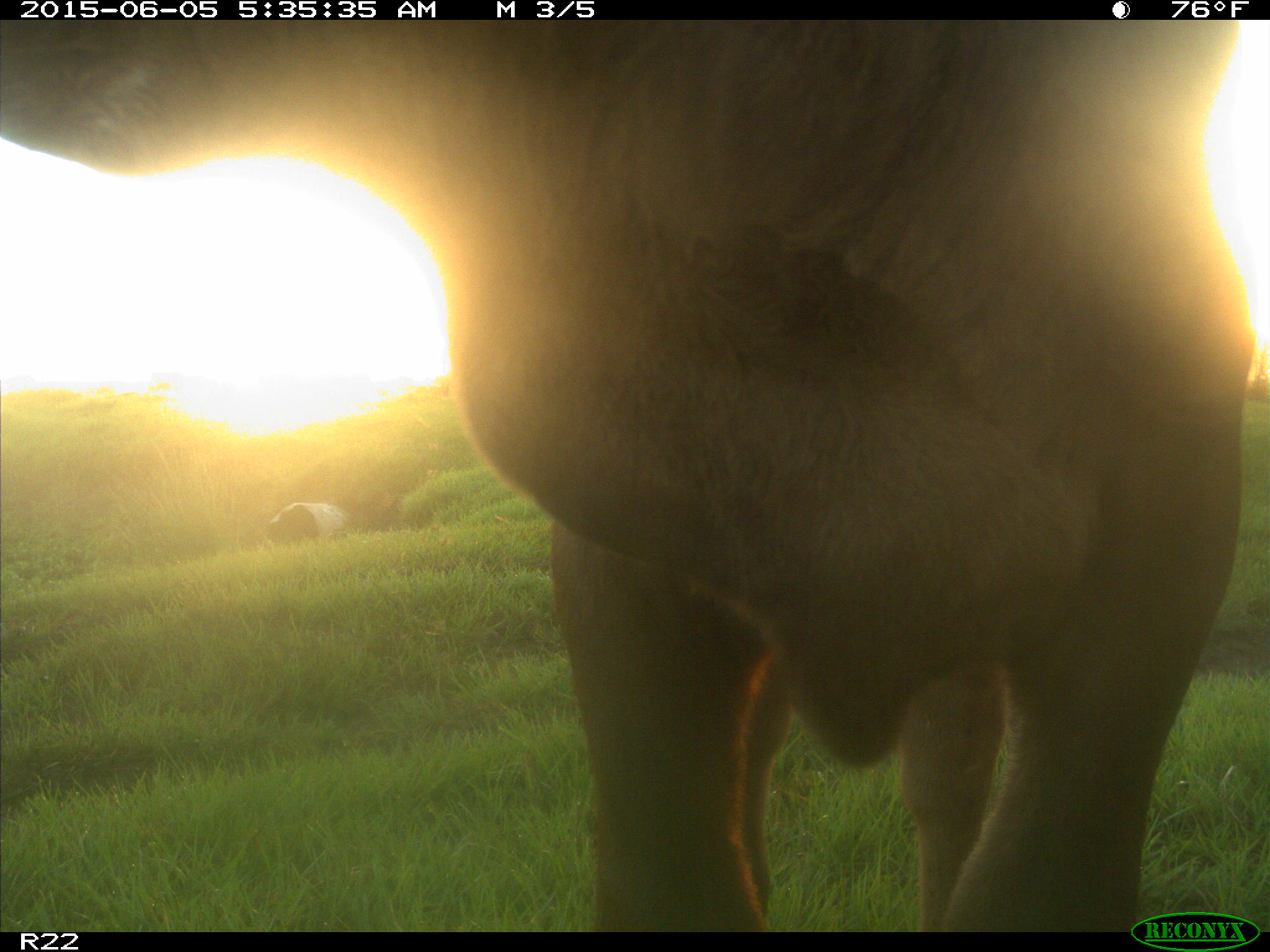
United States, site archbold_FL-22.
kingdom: Animalia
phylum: Chordata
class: Mammalia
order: Artiodactyla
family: Bovidae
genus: Bos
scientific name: Bos taurus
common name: domestic cow